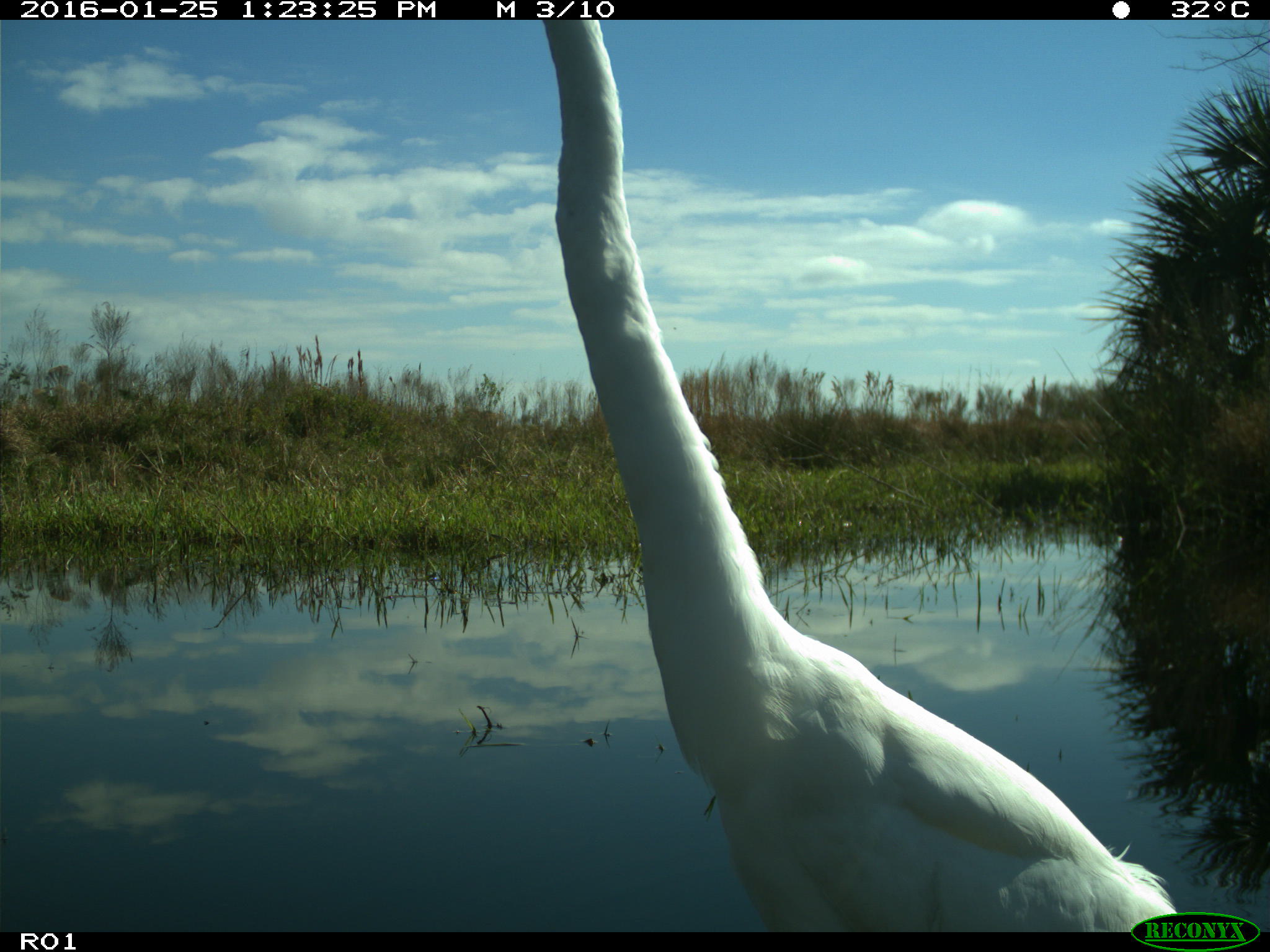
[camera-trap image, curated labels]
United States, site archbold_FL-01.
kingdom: Animalia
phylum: Chordata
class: Aves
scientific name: Aves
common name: birds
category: unidentified bird